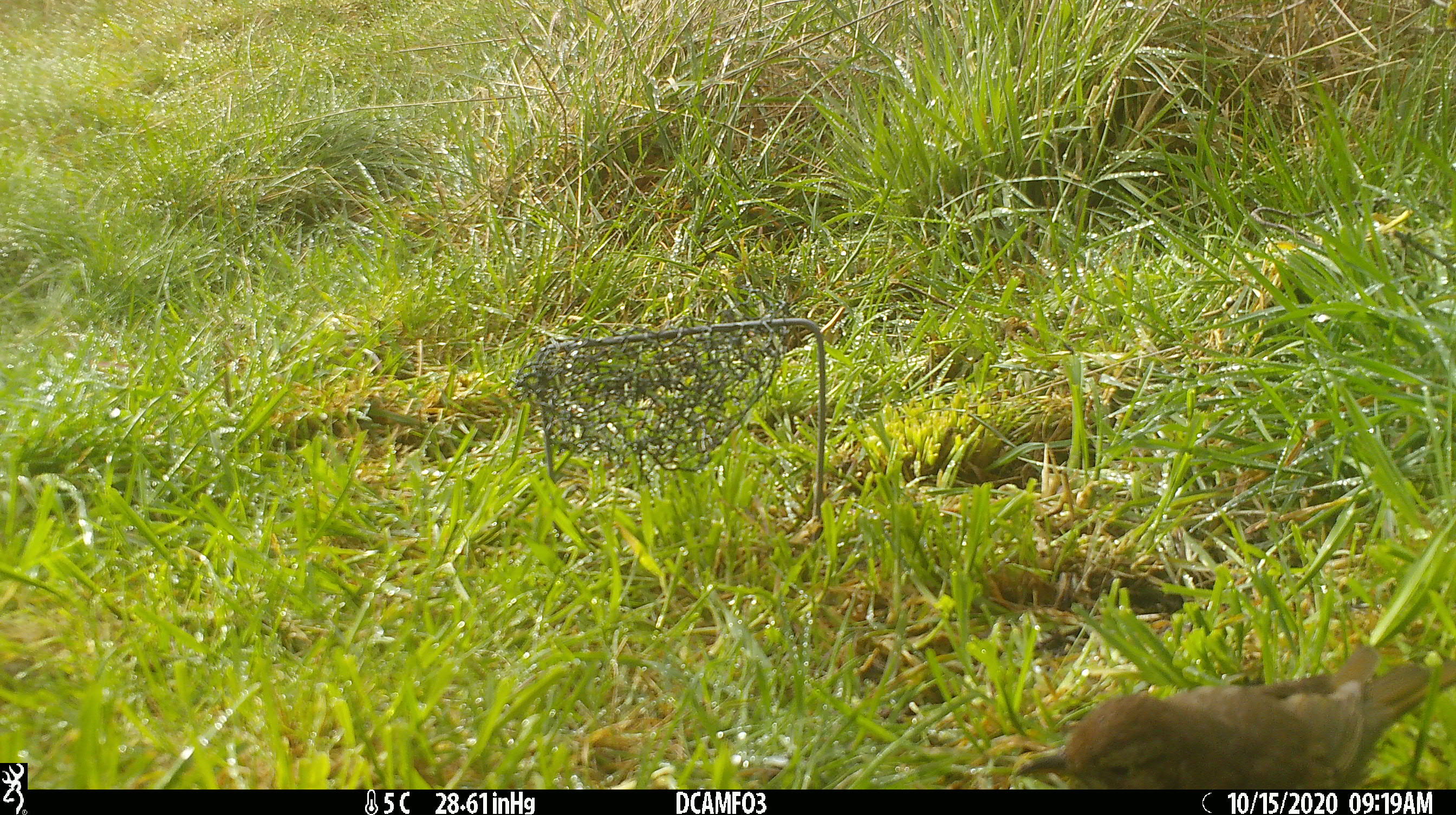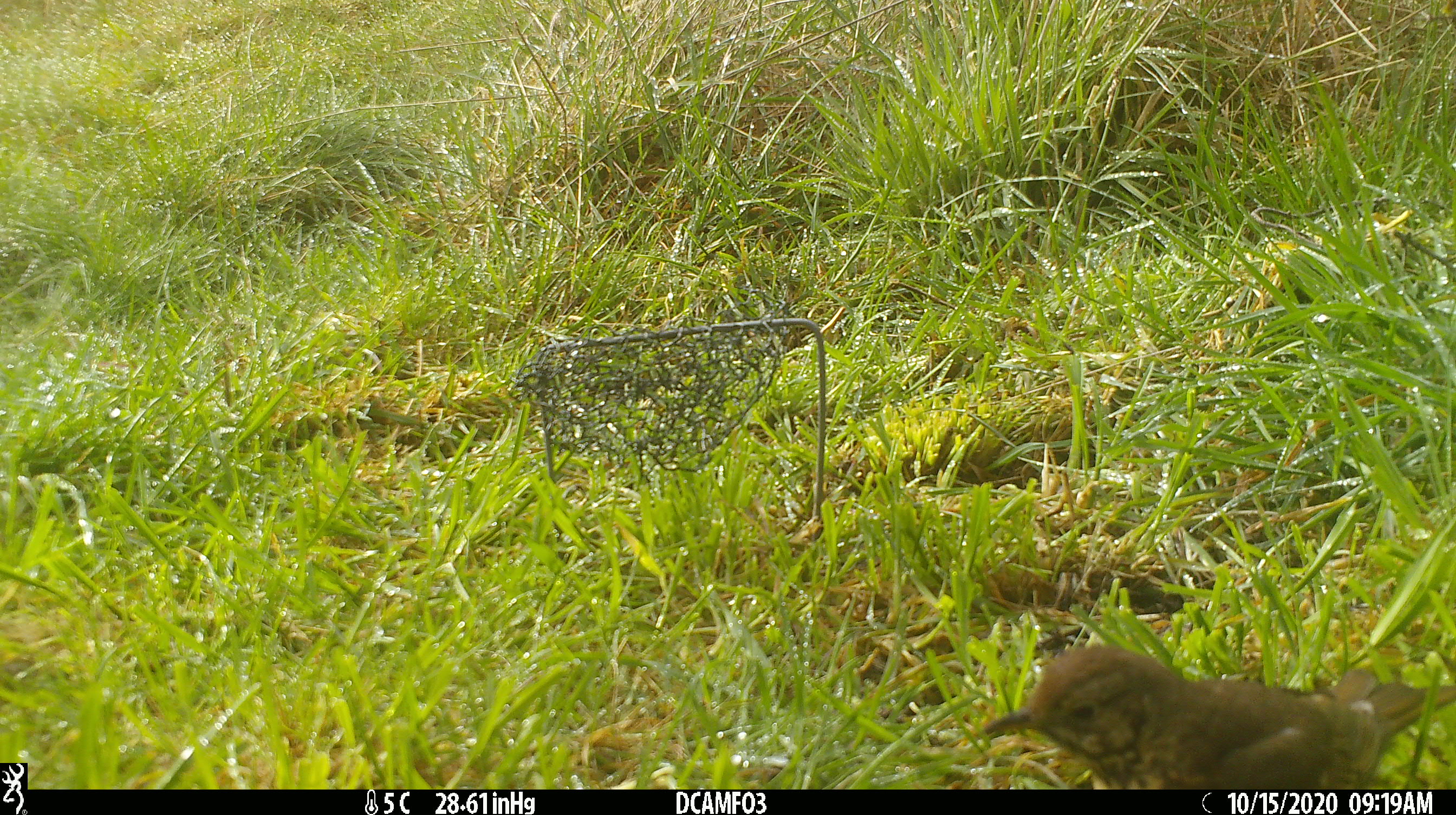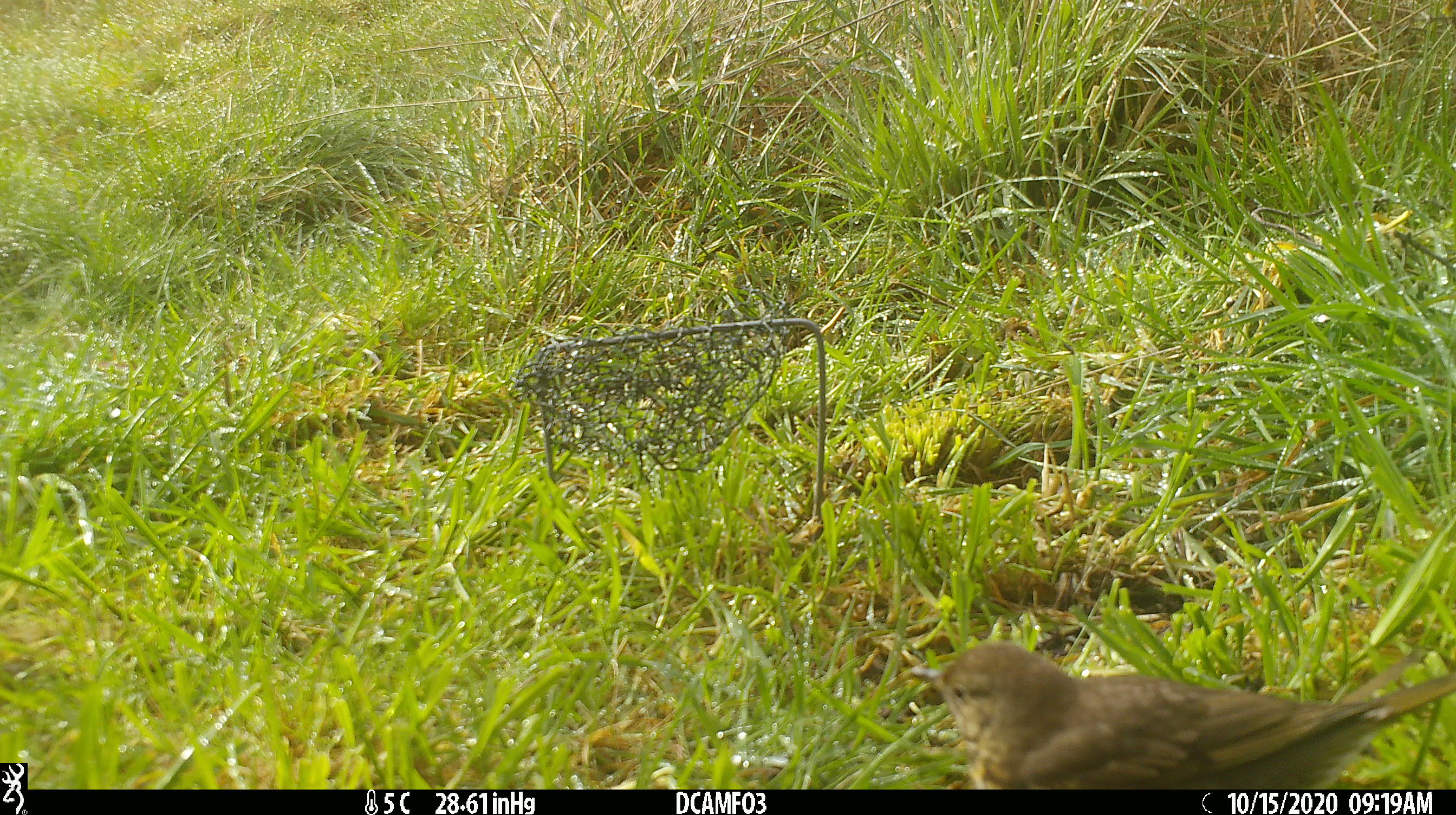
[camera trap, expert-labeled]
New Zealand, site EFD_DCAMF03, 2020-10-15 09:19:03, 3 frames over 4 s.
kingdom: Animalia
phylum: Chordata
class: Aves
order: Passeriformes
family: Turdidae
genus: Turdus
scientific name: Turdus philomelos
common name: song thrush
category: thrush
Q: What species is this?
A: Thrush (song thrush) (Turdus philomelos).